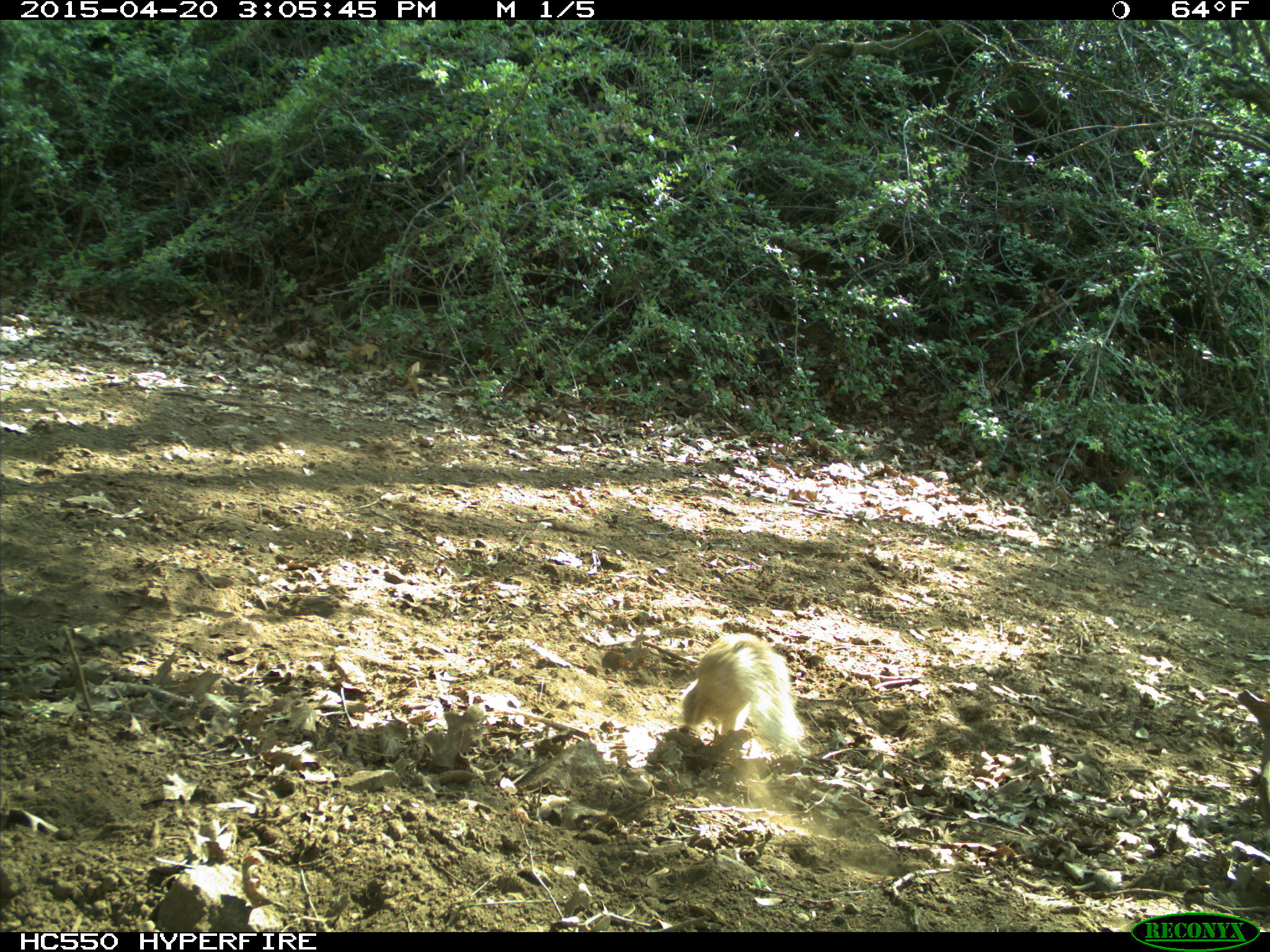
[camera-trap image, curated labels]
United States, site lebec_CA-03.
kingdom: Animalia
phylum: Chordata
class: Mammalia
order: Rodentia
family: Sciuridae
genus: Otospermophilus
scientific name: Otospermophilus beecheyi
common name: california ground squirrel